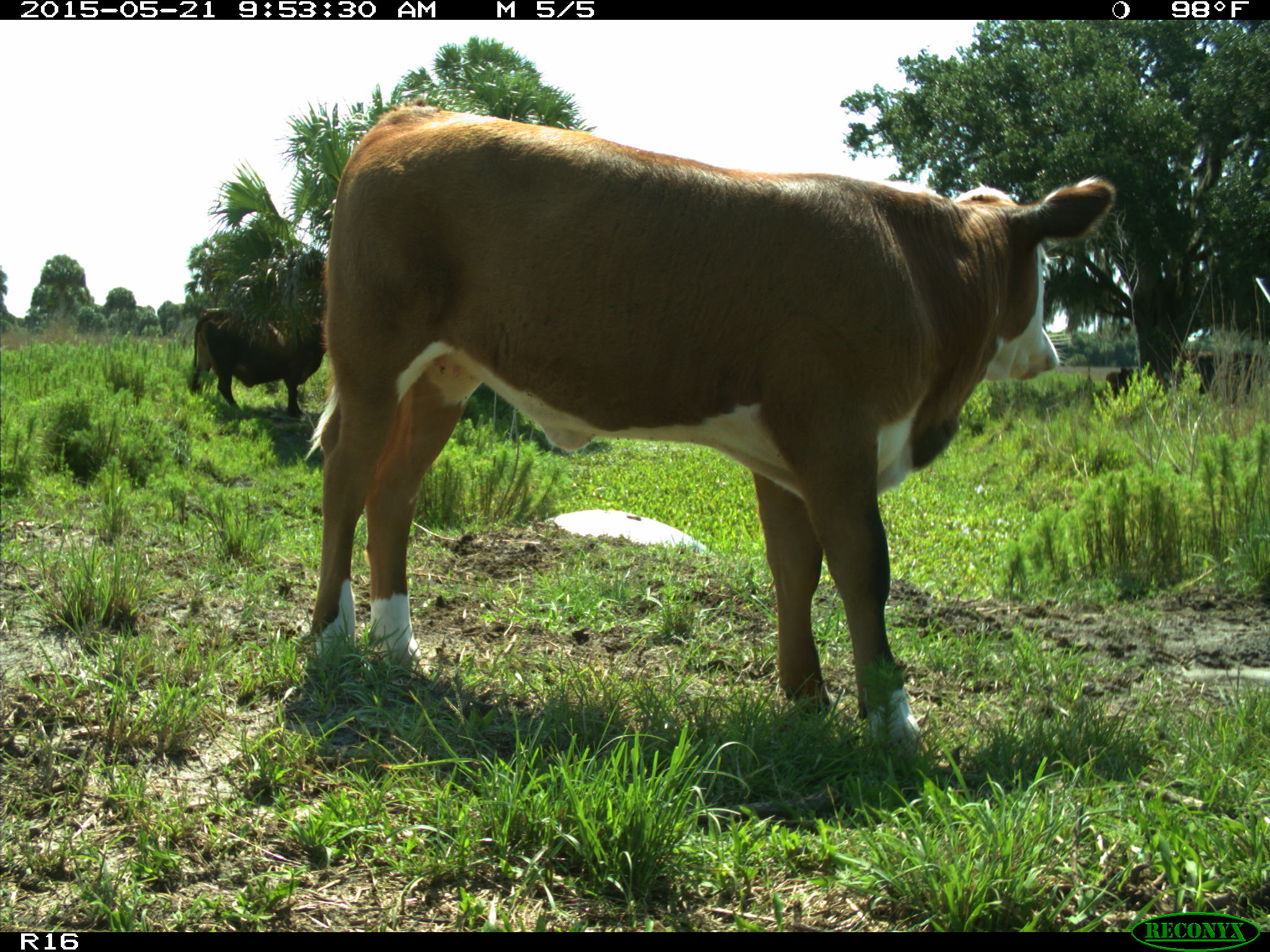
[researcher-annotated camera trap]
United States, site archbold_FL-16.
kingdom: Animalia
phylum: Chordata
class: Mammalia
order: Artiodactyla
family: Bovidae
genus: Bos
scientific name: Bos taurus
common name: domestic cow